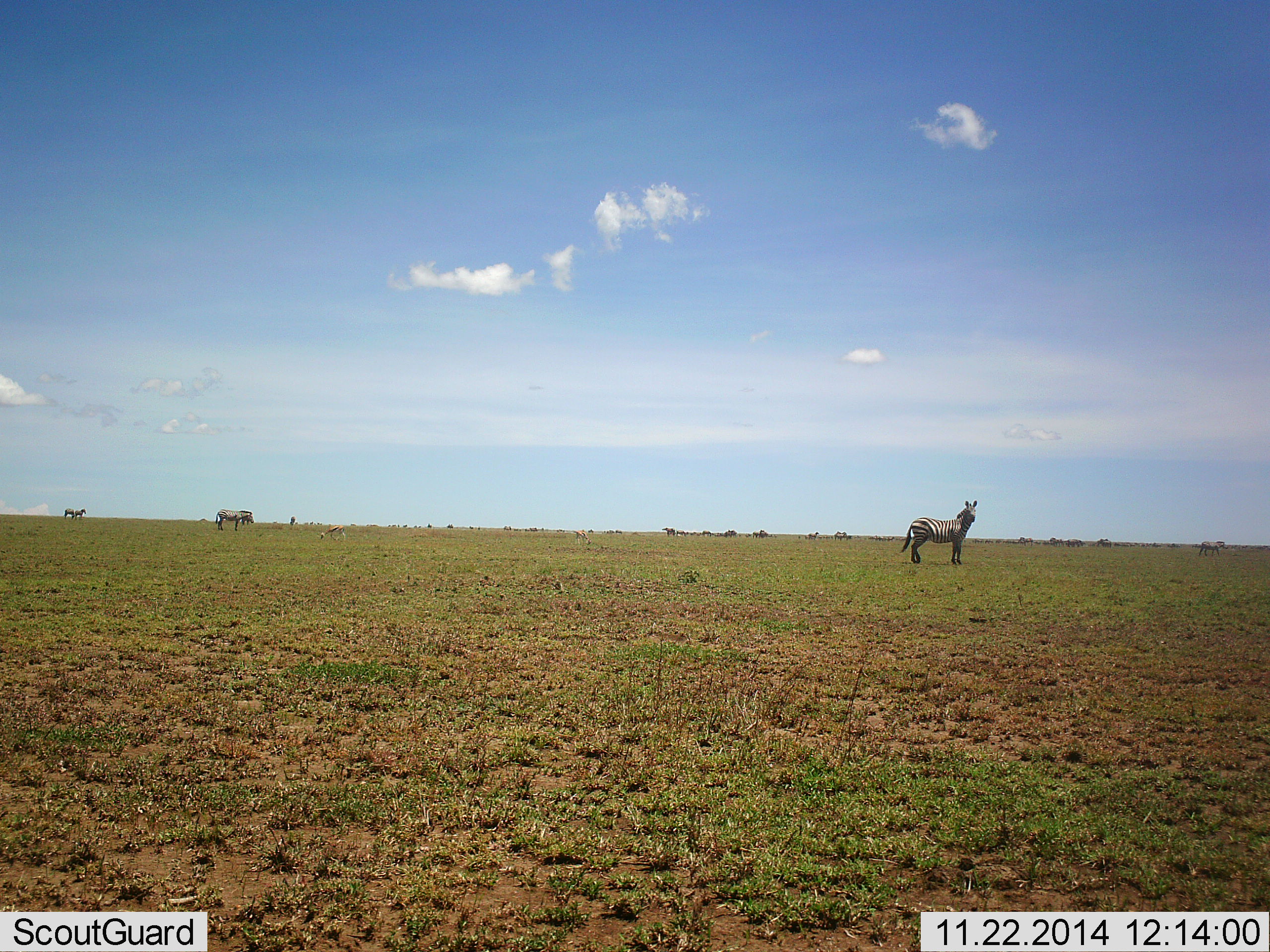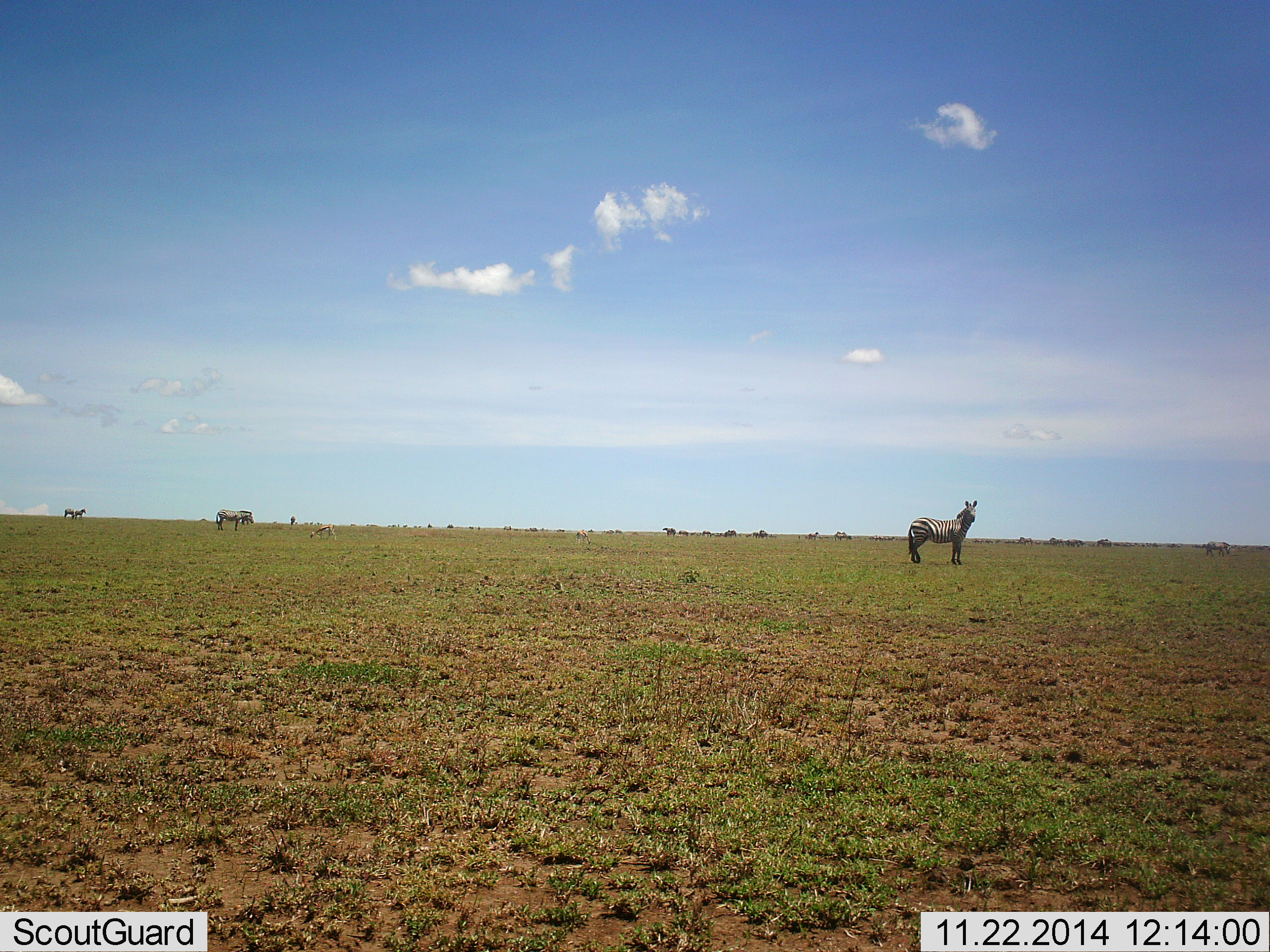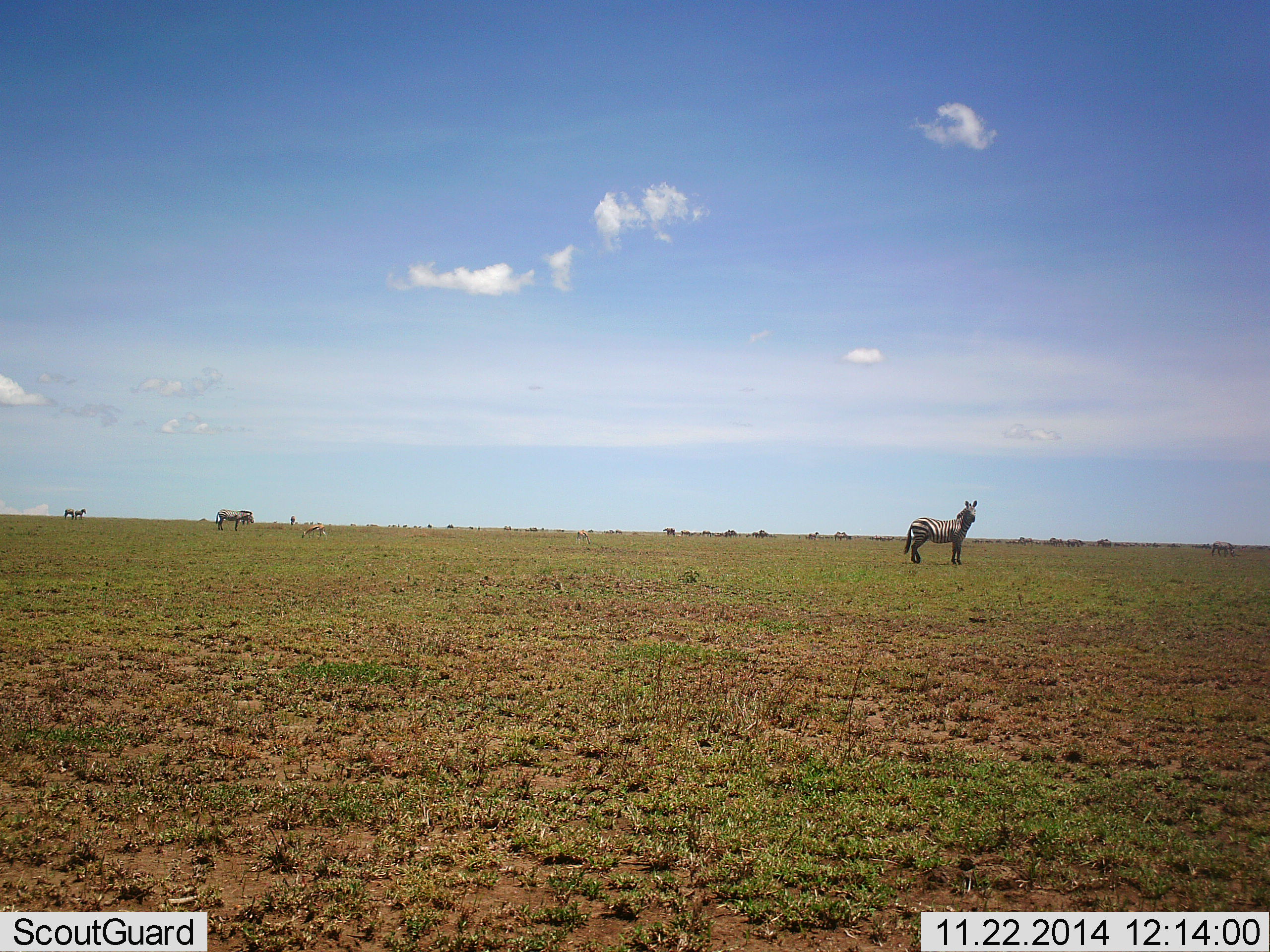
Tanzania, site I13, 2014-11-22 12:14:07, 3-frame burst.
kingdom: Animalia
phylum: Chordata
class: Mammalia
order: Perissodactyla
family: Equidae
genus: Equus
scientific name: Equus quagga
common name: plains zebra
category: zebra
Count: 4.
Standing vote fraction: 93%.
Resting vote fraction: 7%.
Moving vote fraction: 13%.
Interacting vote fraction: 0%.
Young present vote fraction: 0%.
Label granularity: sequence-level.